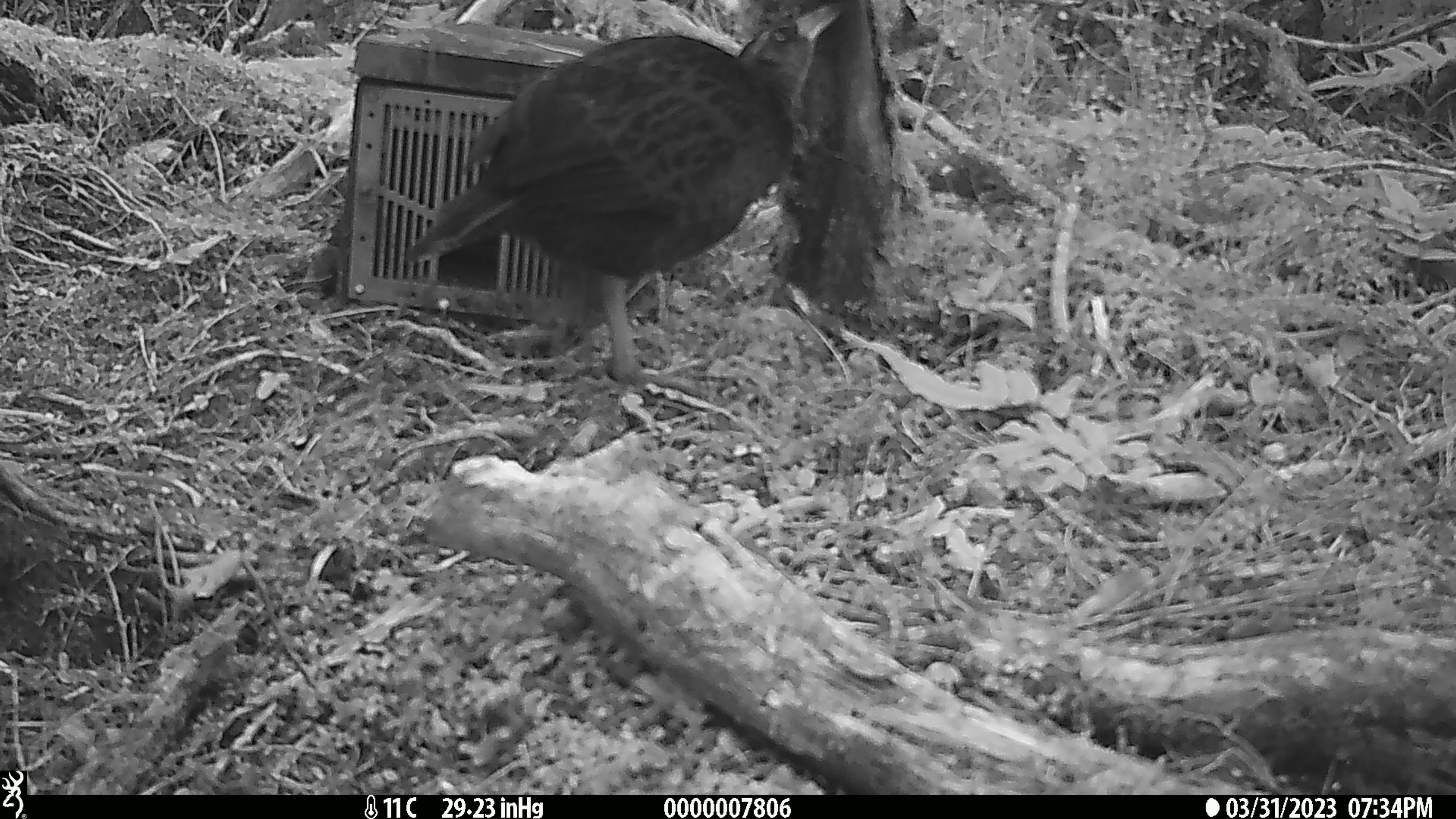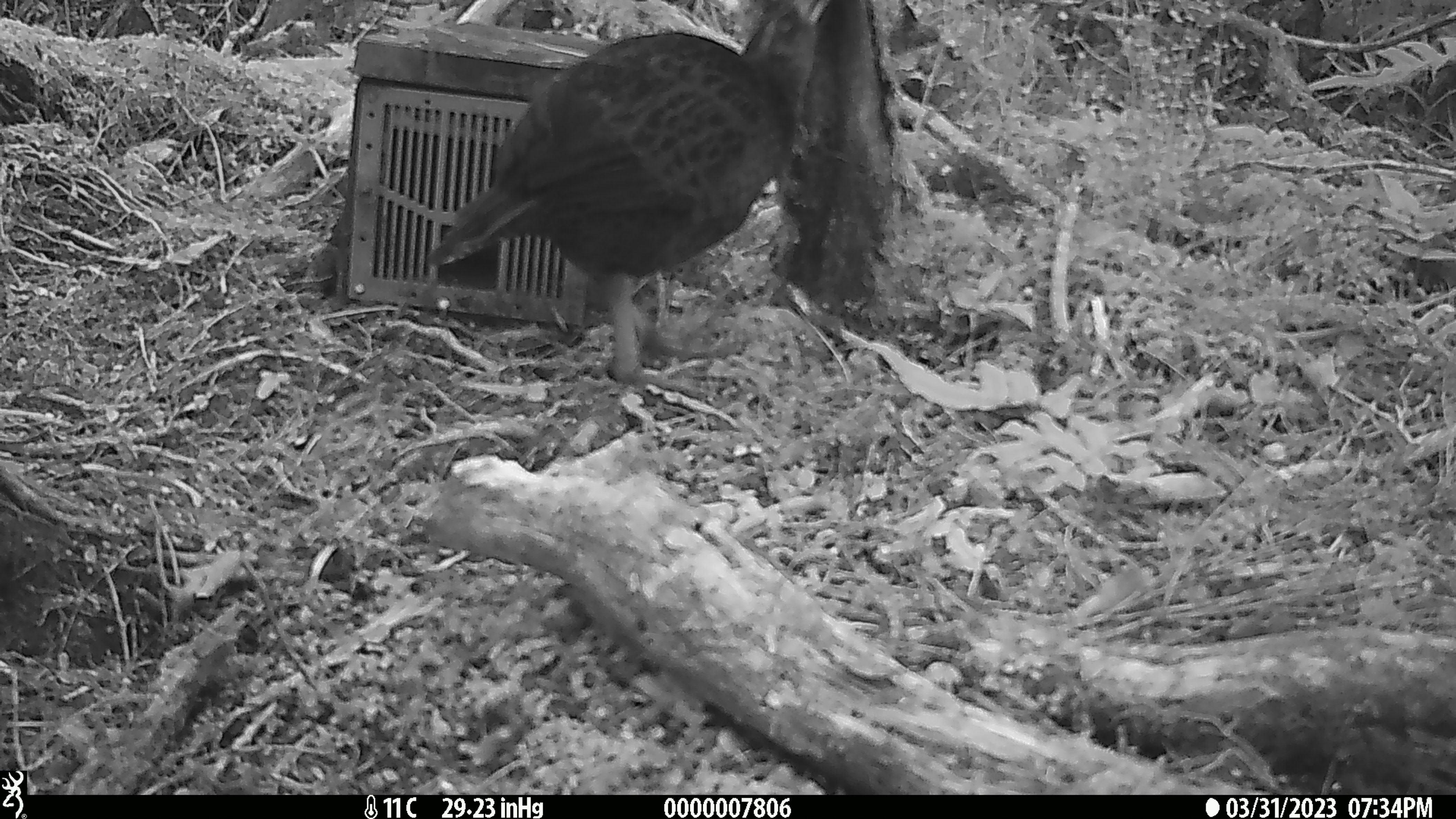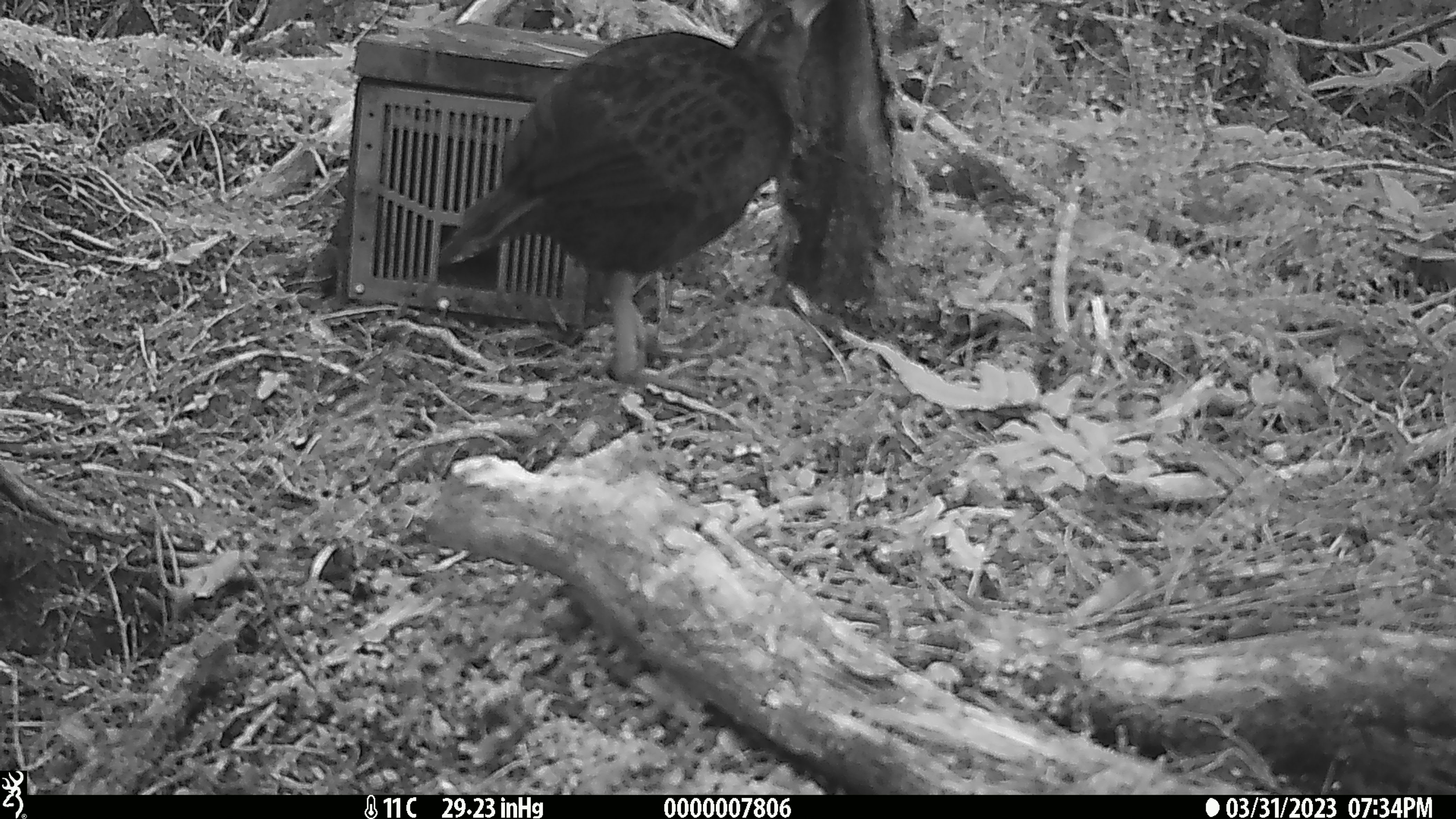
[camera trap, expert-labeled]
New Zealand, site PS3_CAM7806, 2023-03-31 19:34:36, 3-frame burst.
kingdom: Animalia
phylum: Chordata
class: Aves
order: Gruiformes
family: Rallidae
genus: Gallirallus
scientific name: Gallirallus australis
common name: weka